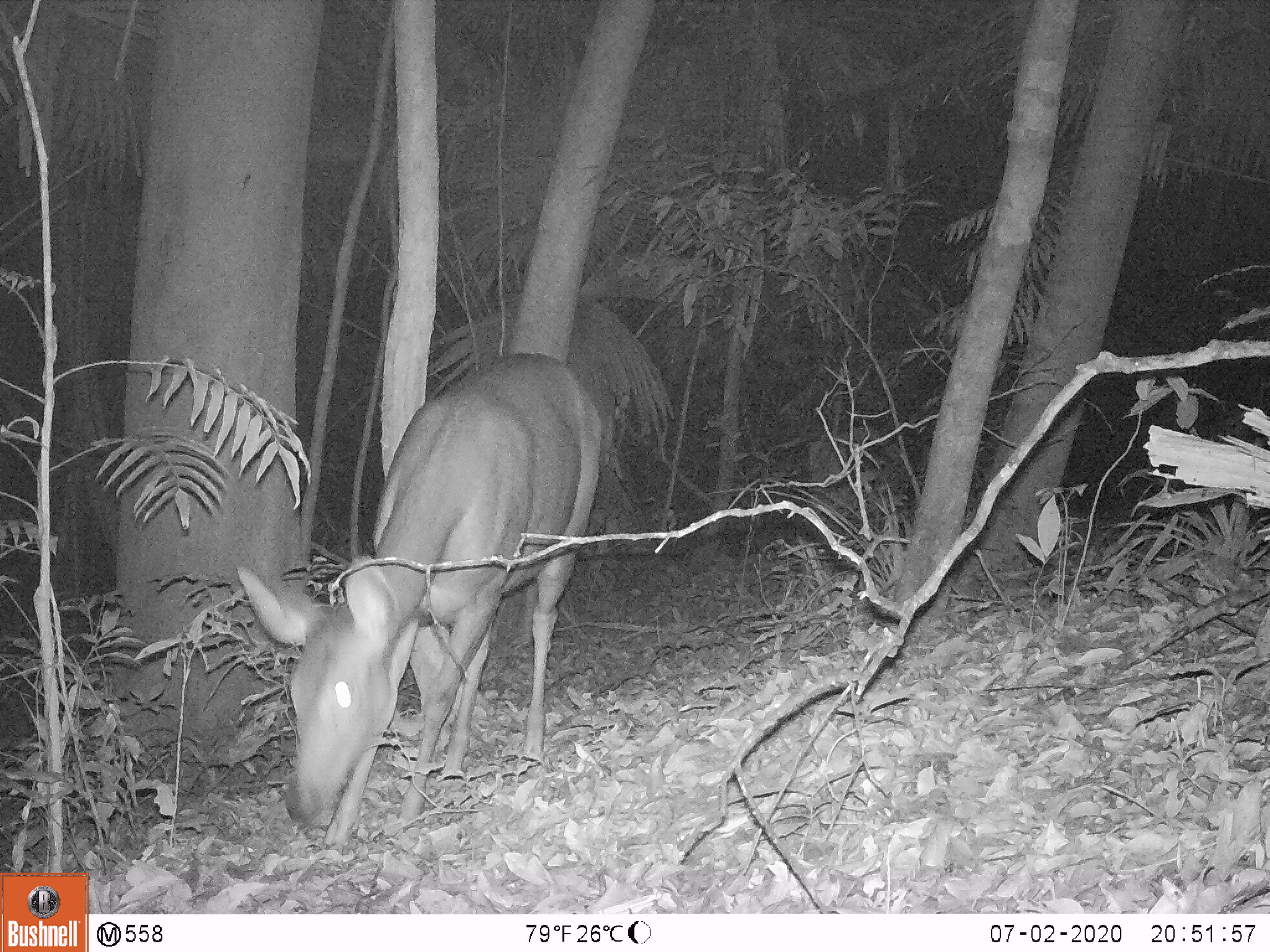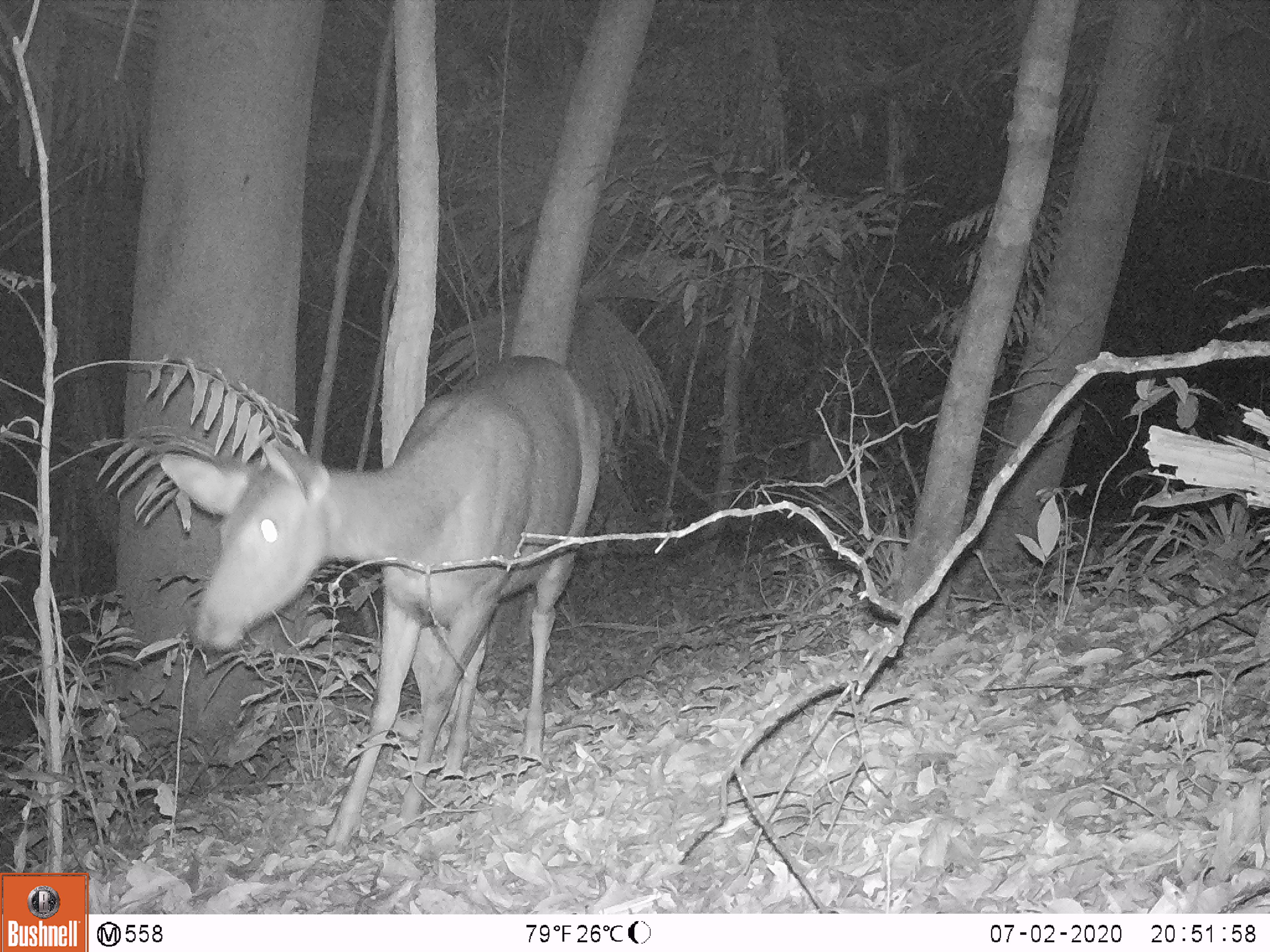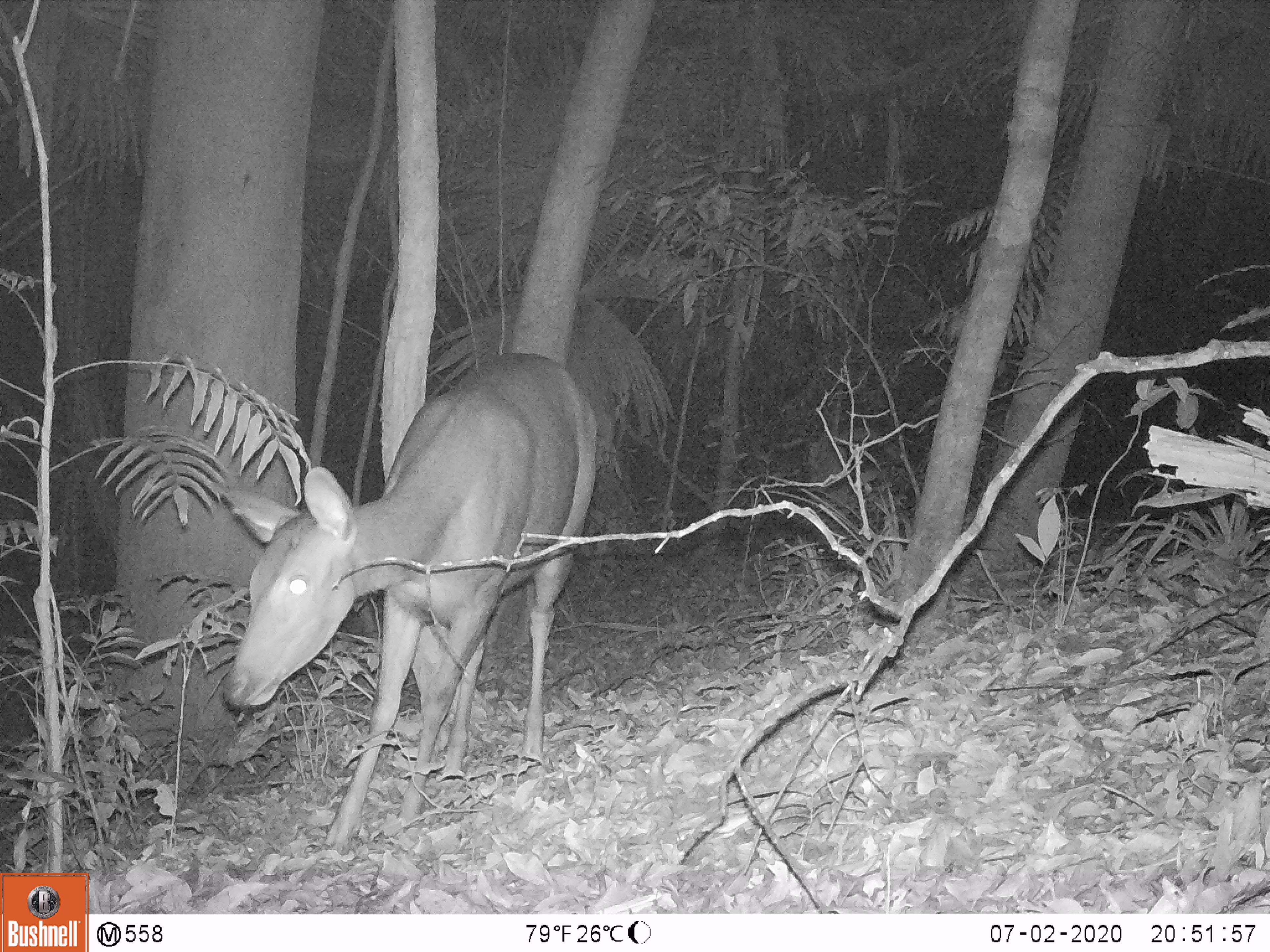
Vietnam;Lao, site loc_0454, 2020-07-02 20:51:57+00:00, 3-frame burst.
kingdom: Animalia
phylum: Chordata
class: Mammalia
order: Artiodactyla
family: Cervidae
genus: Rusa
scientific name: Rusa unicolor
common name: sambar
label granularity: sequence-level